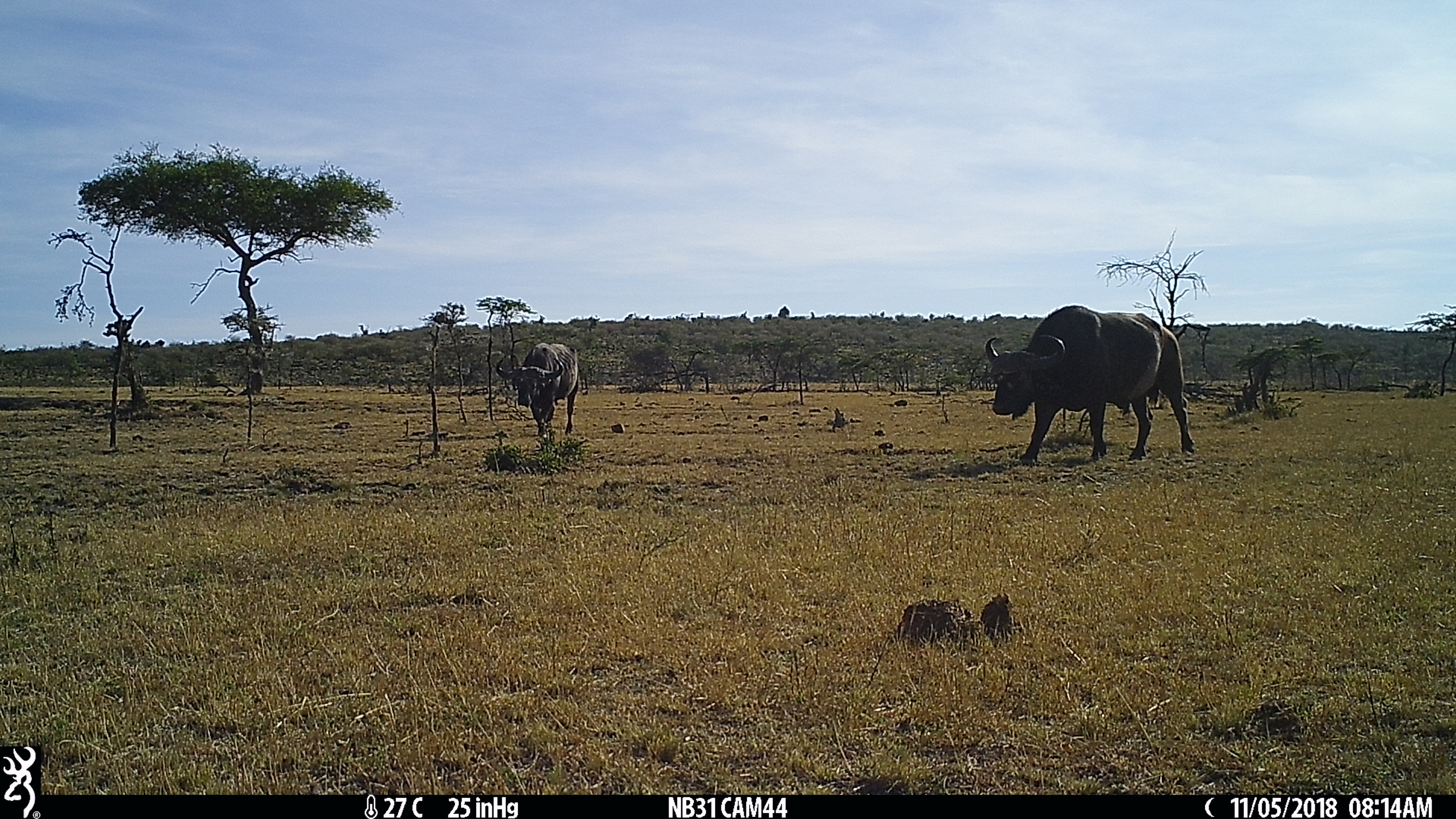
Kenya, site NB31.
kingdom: Animalia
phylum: Chordata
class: Mammalia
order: Artiodactyla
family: Bovidae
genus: Syncerus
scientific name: Syncerus caffer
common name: buffalo